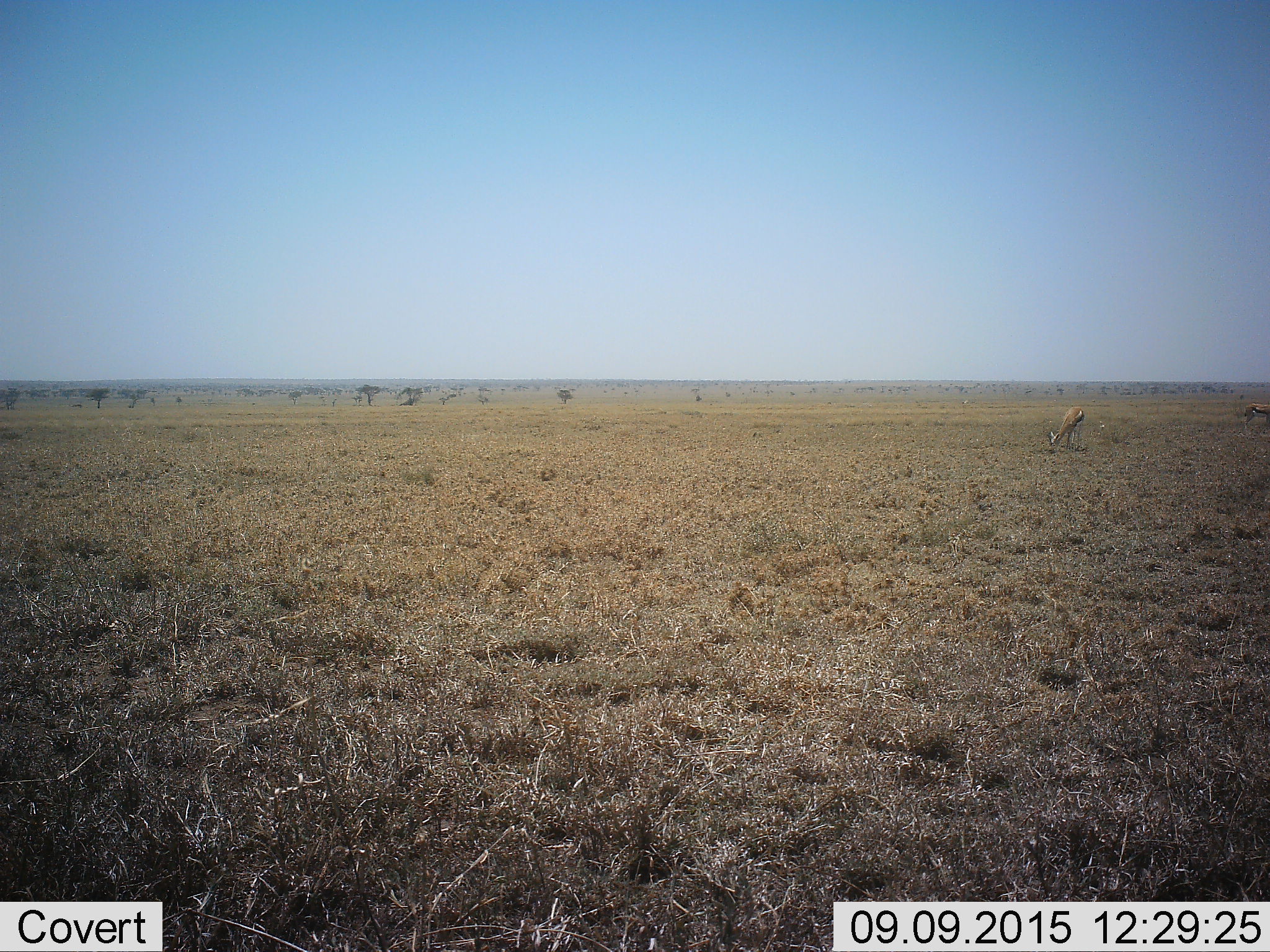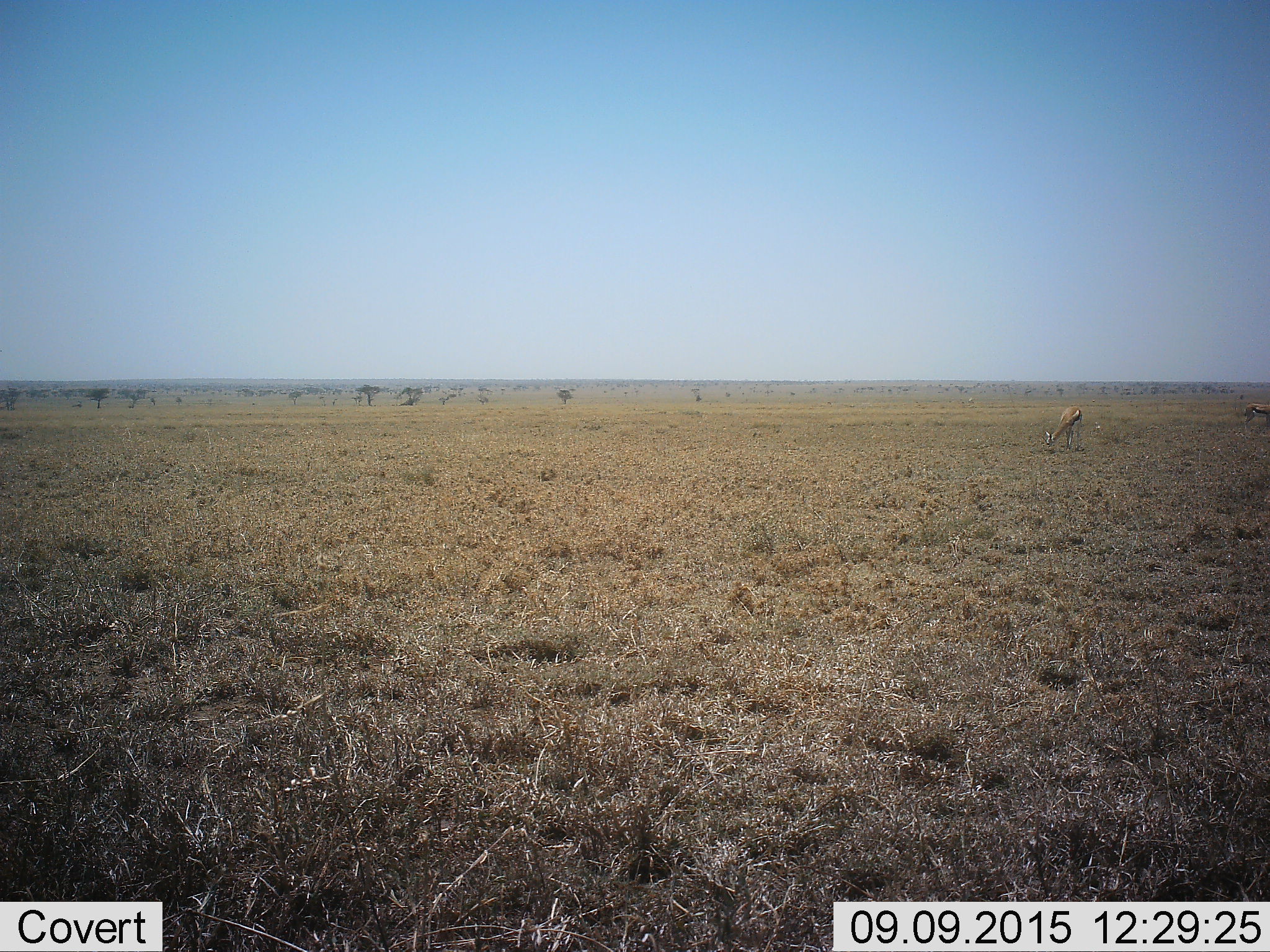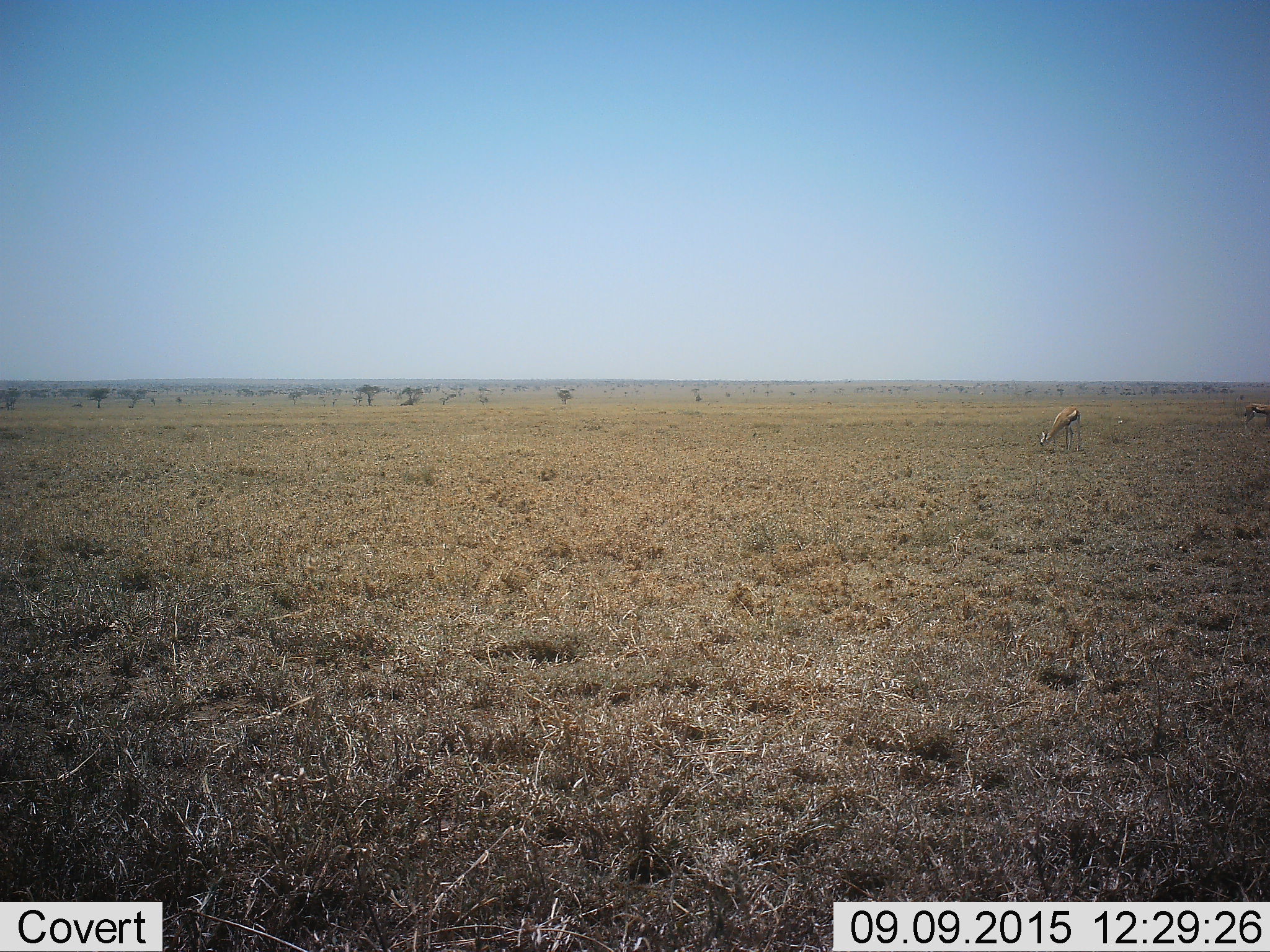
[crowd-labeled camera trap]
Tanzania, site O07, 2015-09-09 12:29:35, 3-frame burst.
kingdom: Animalia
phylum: Chordata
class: Mammalia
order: Artiodactyla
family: Bovidae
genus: Eudorcas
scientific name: Eudorcas thomsonii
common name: thomson's gazelle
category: gazellethomsons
Gazellethomsons (thomson's gazelle) (Eudorcas thomsonii), count 2. Behavior (volunteer vote fractions): standing 75%, resting 0%, moving 25%, interacting 0%. Young present (vote fraction): 0%. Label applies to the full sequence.